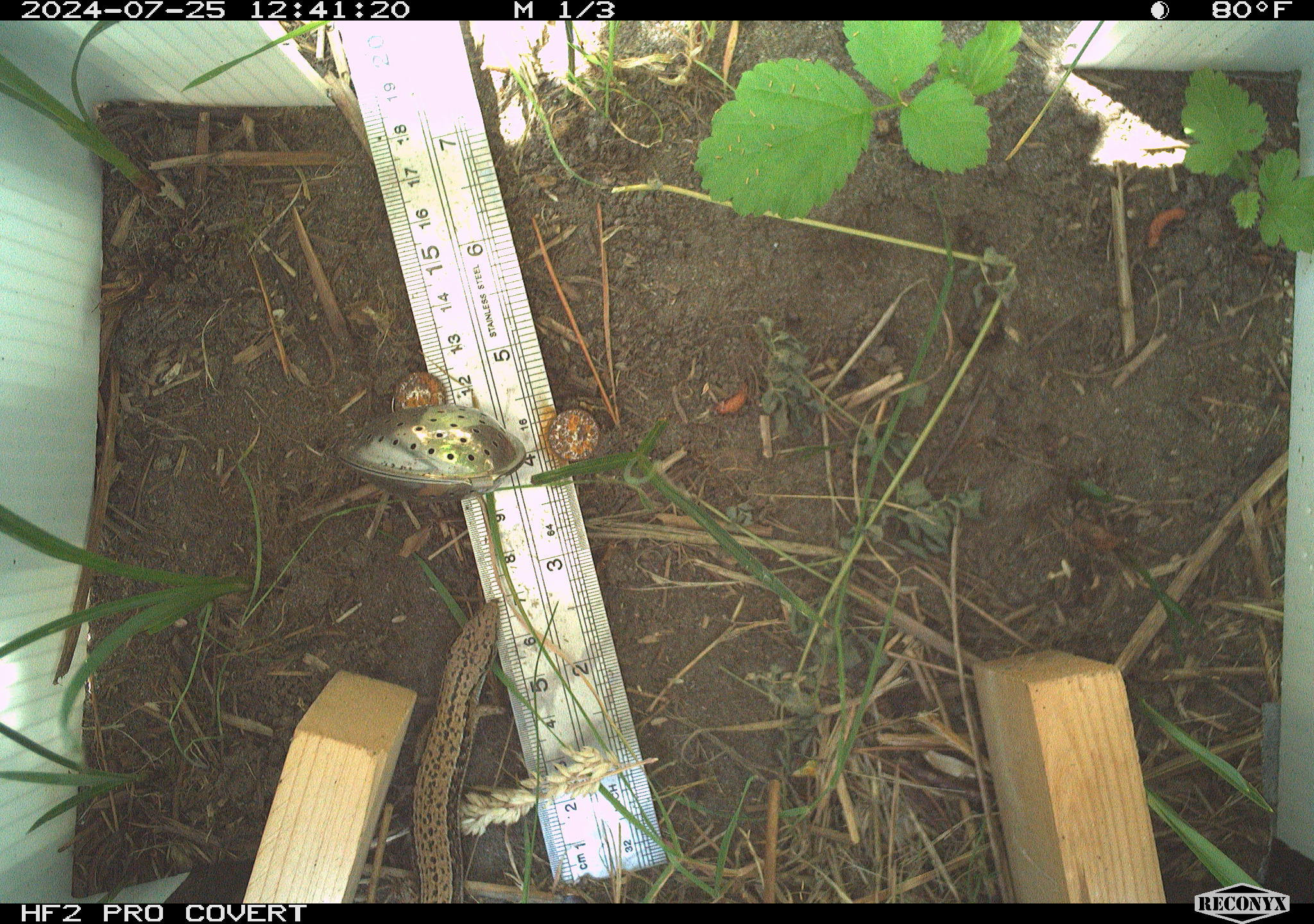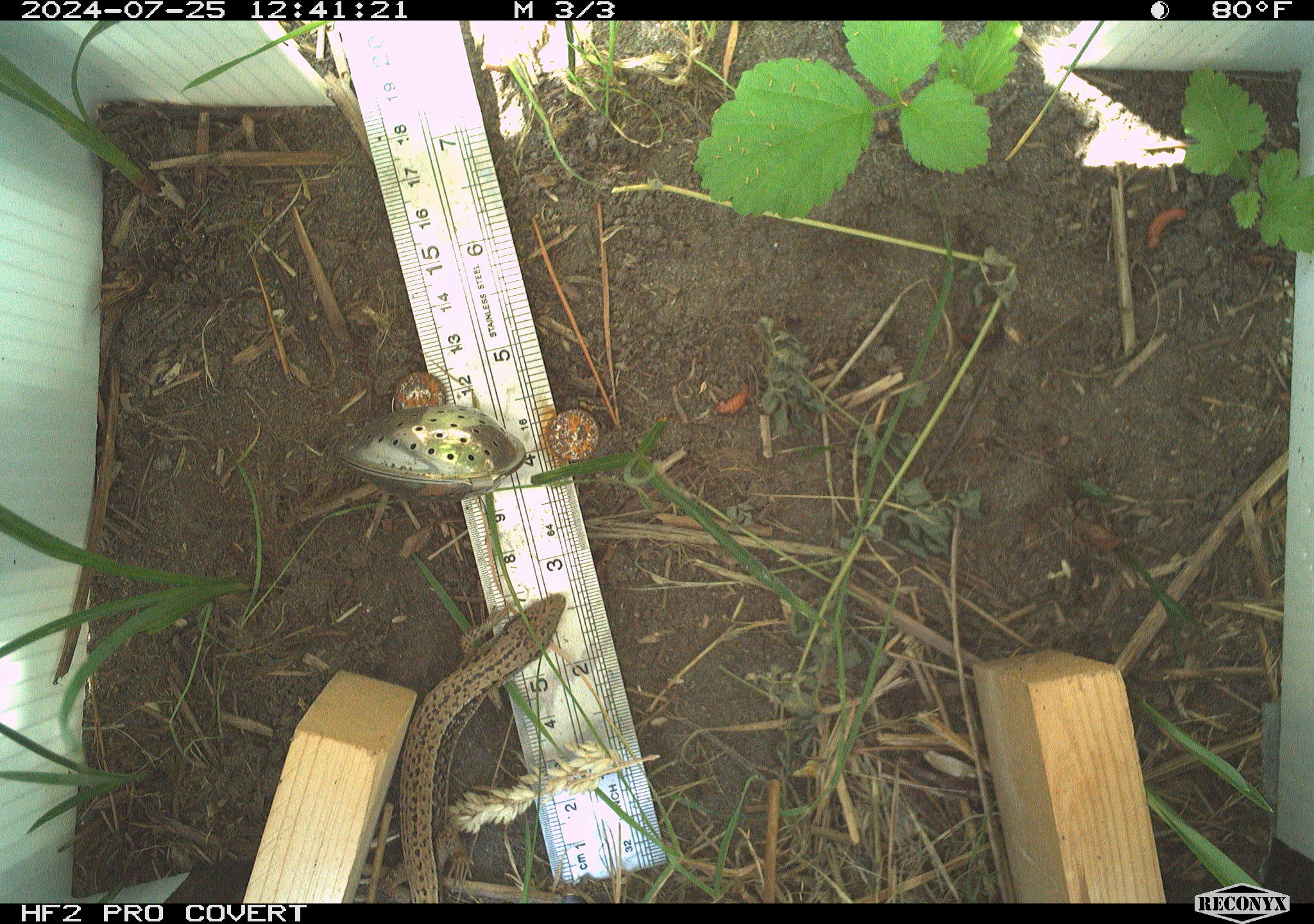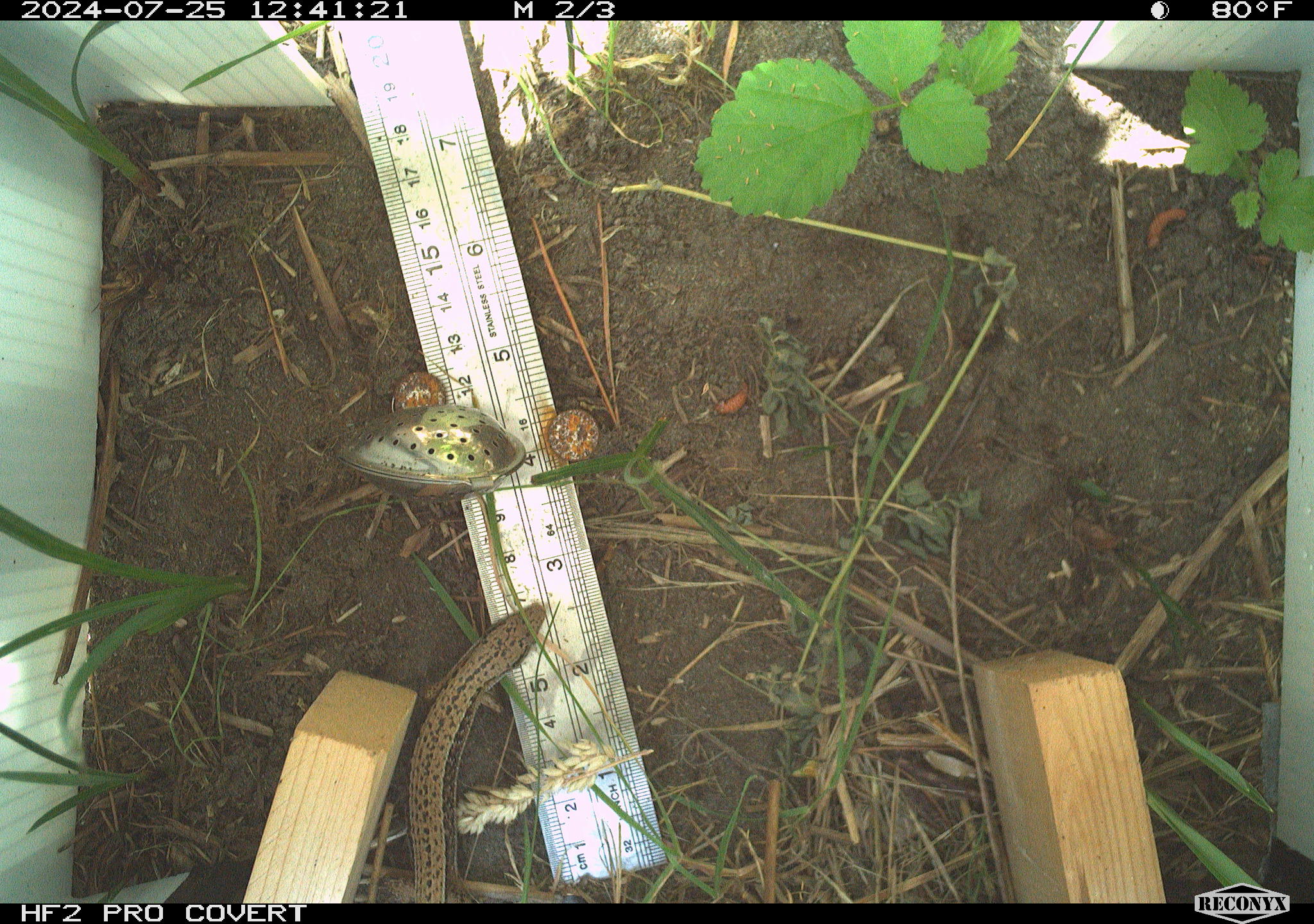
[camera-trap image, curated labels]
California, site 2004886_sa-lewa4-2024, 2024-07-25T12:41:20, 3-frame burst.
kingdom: Animalia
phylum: Chordata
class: Reptilia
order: Squamata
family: Anguidae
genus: Elgaria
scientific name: Elgaria coerulea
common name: northern alligator lizard